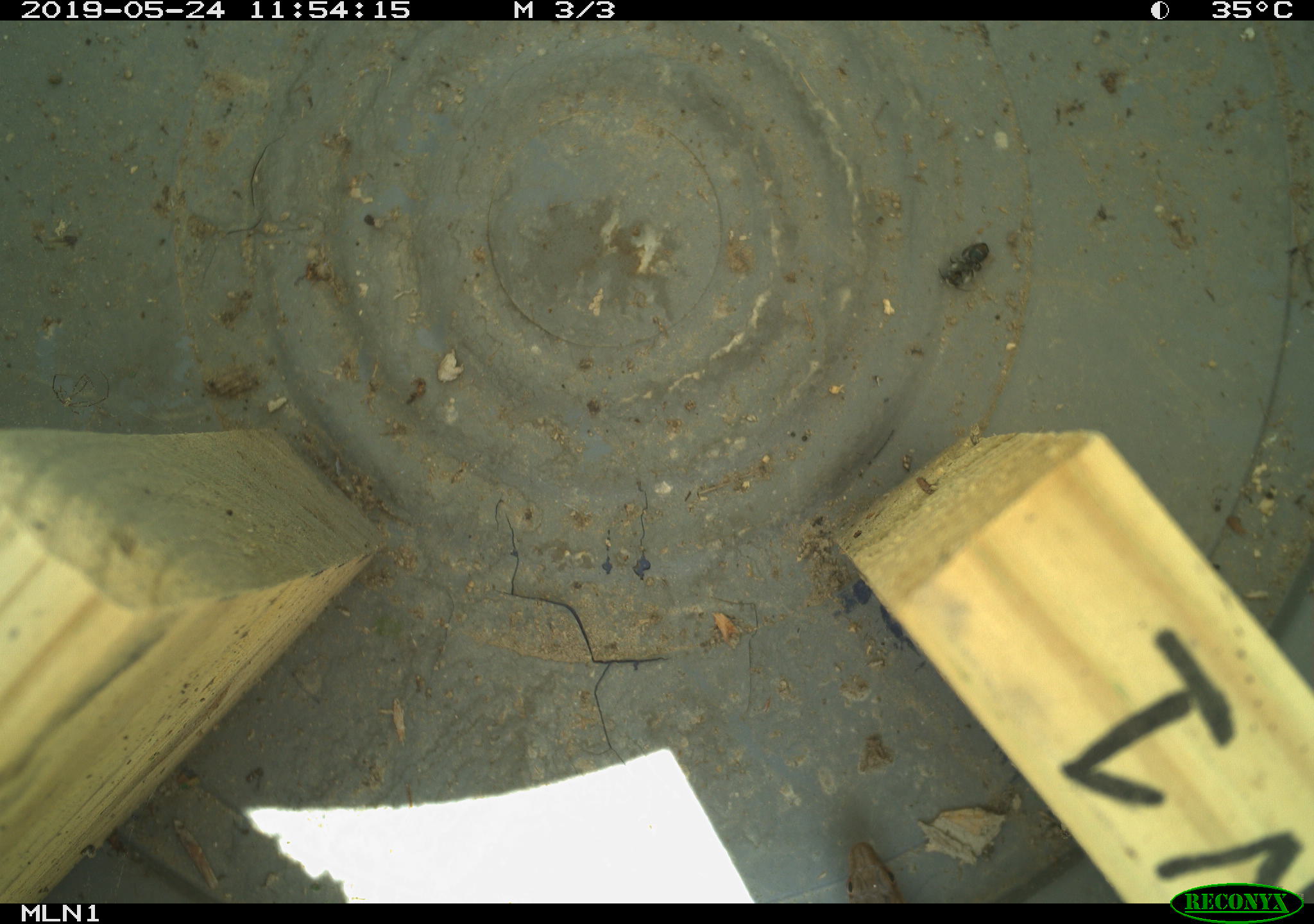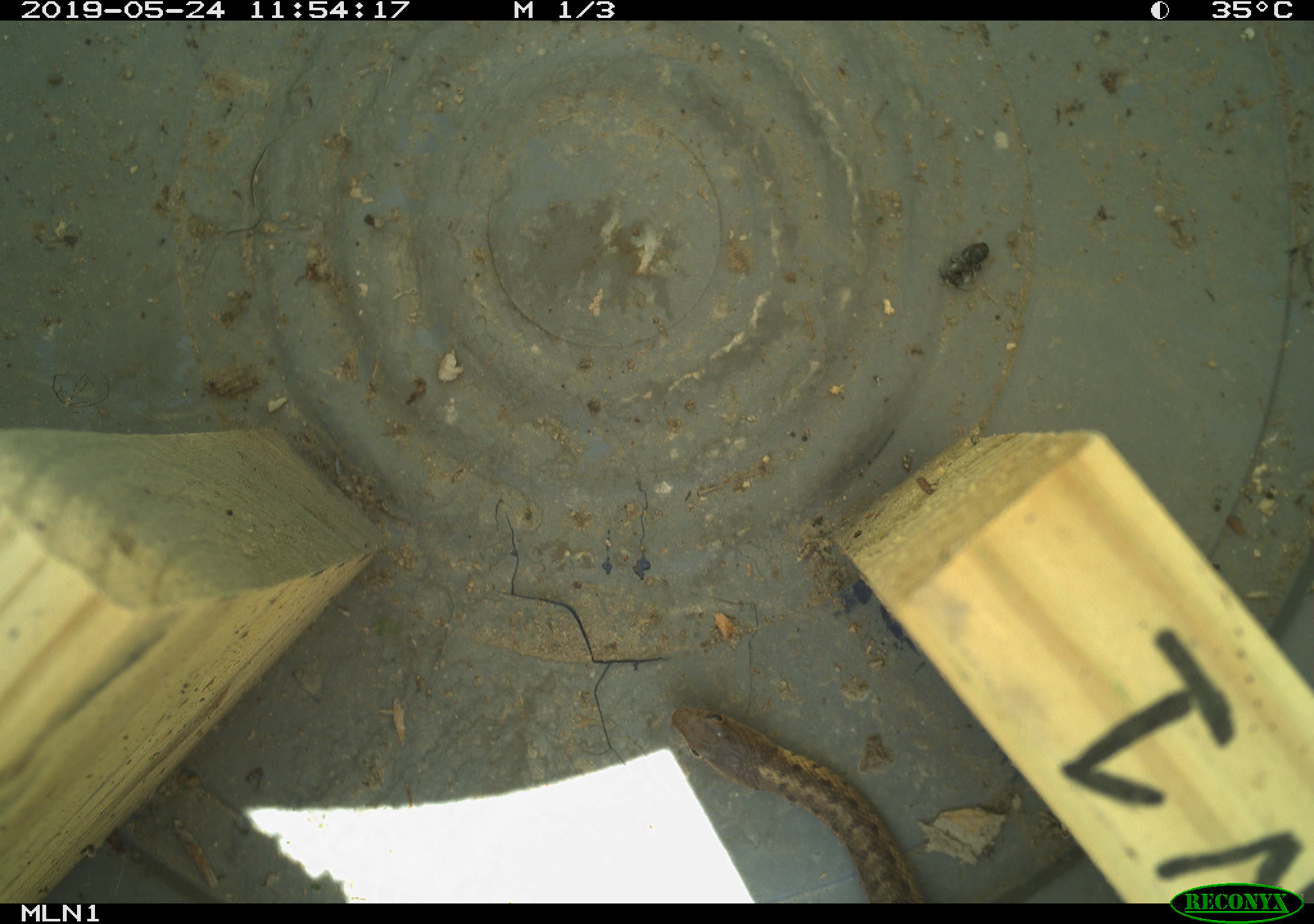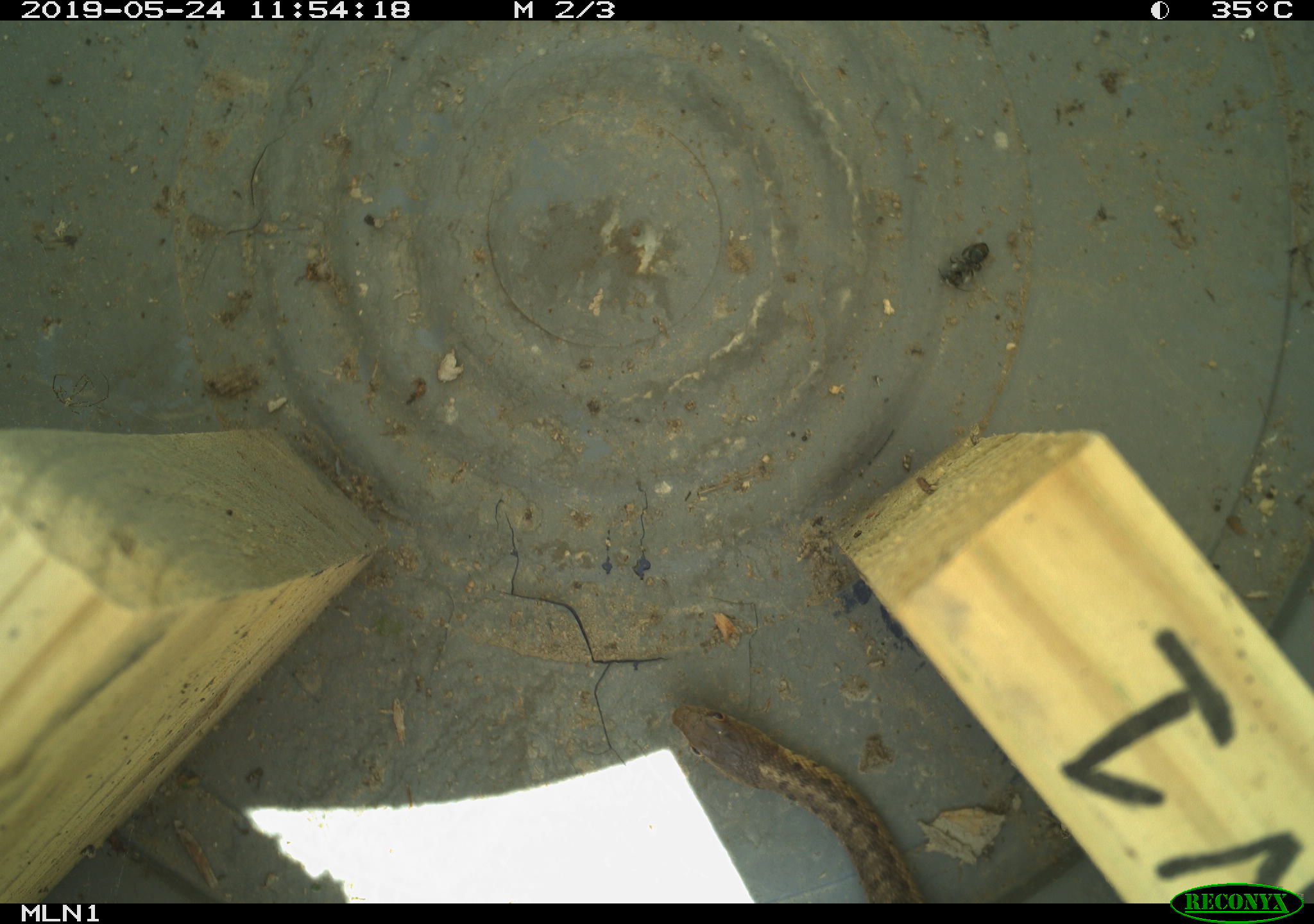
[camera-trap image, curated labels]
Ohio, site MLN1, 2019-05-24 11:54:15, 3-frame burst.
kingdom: Animalia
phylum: Chordata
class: Reptilia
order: Squamata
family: Colubridae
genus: Thamnophis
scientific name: Thamnophis sirtalis sirtalis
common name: eastern gartersnake